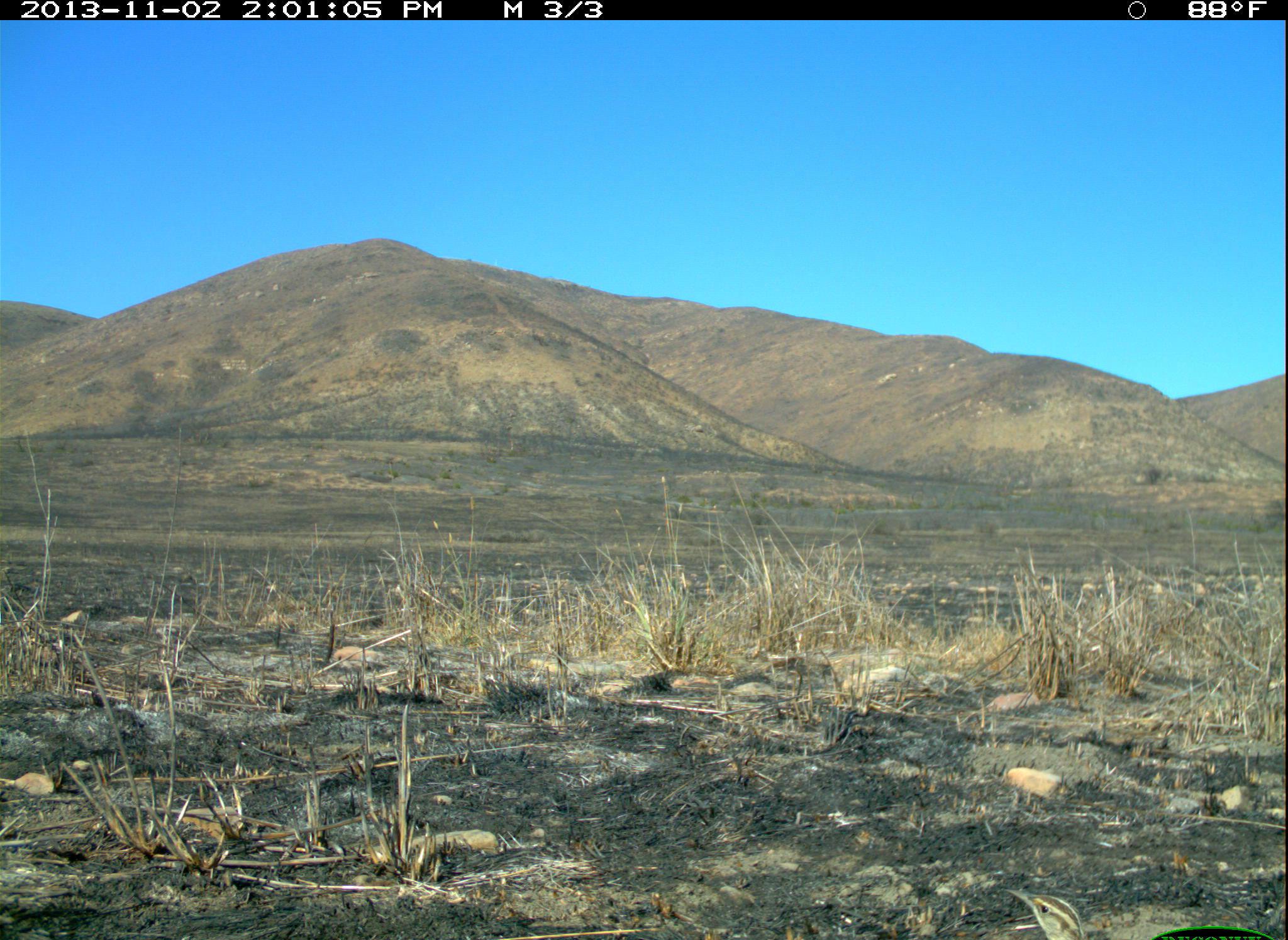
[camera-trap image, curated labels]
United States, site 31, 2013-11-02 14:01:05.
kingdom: Animalia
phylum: Chordata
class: Aves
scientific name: Aves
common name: bird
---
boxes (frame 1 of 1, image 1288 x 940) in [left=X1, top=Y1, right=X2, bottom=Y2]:
bird: [left=1000, top=887, right=1091, bottom=940]